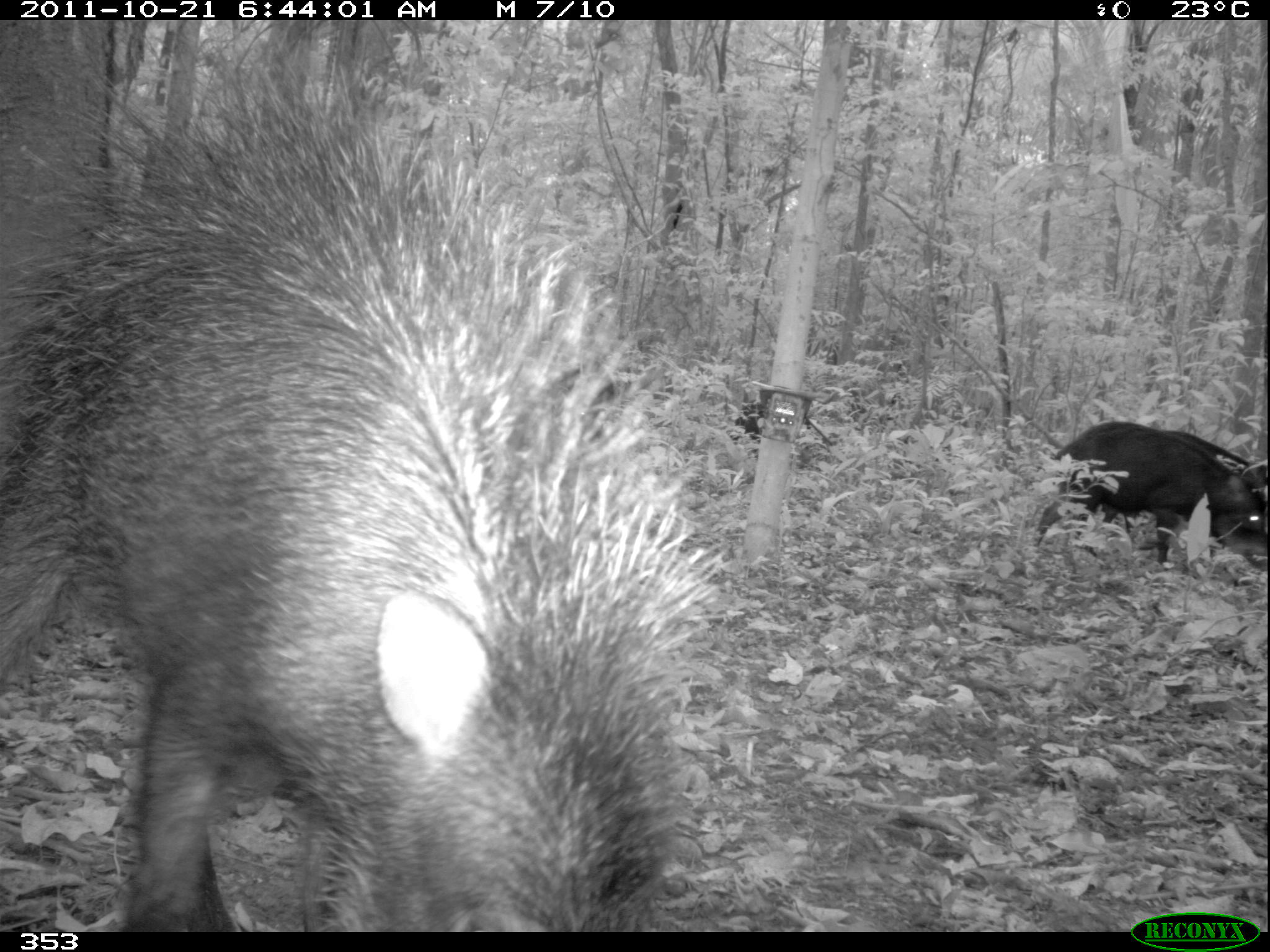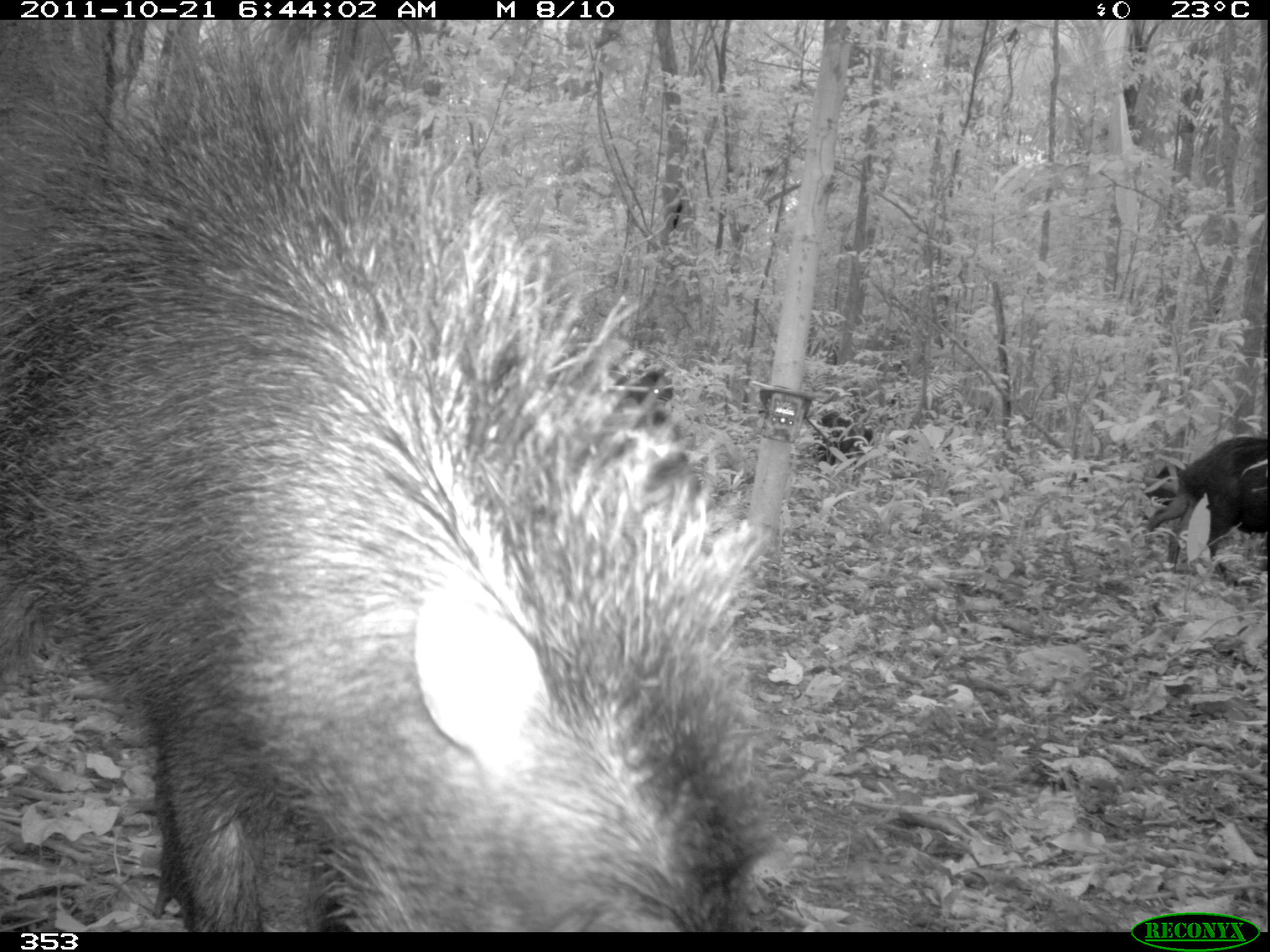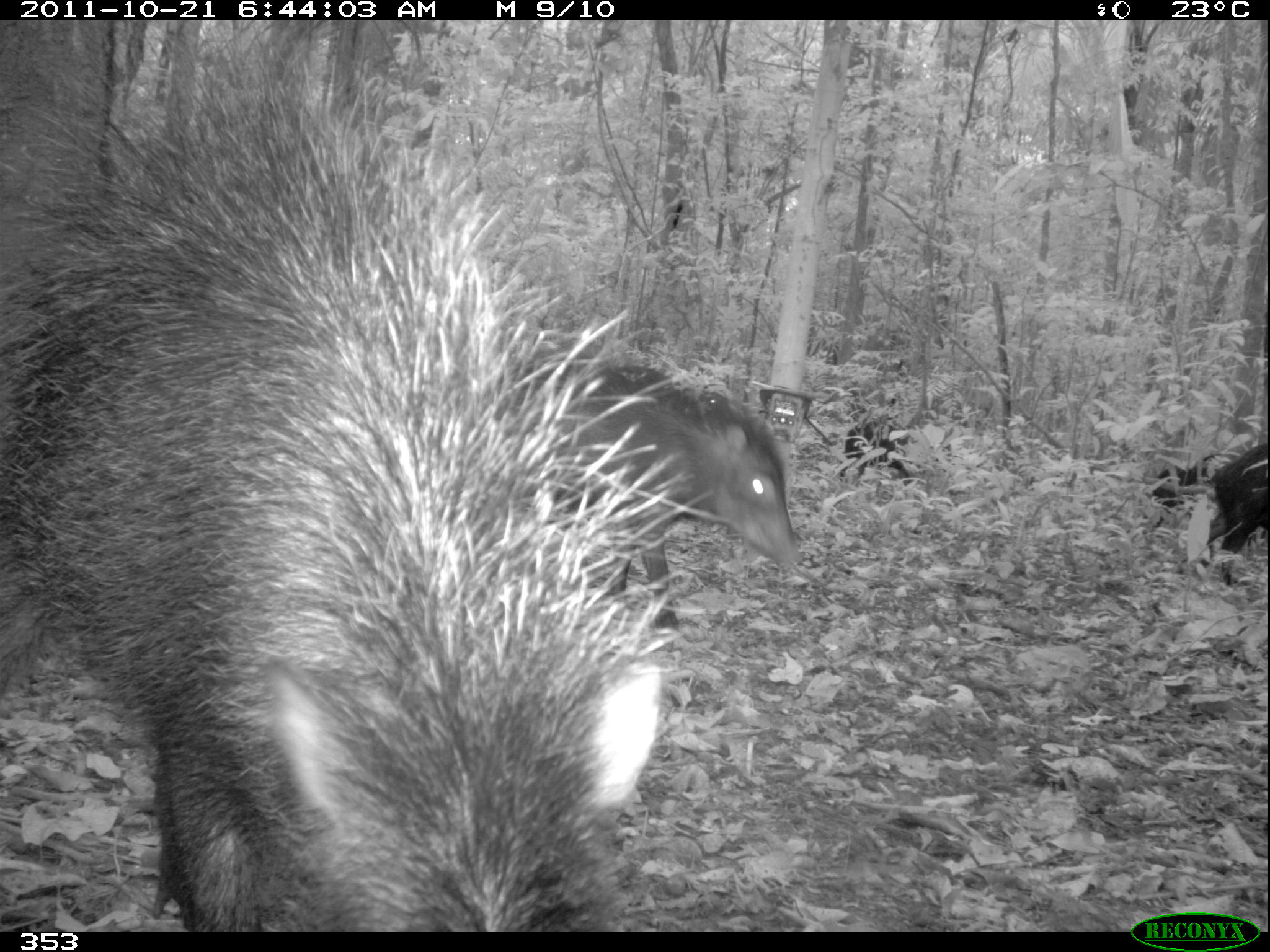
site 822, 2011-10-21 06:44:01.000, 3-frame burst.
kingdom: Animalia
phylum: Chordata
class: Mammalia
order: Artiodactyla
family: Tayassuidae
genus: Tayassu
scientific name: Tayassu pecari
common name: white-lipped peccary